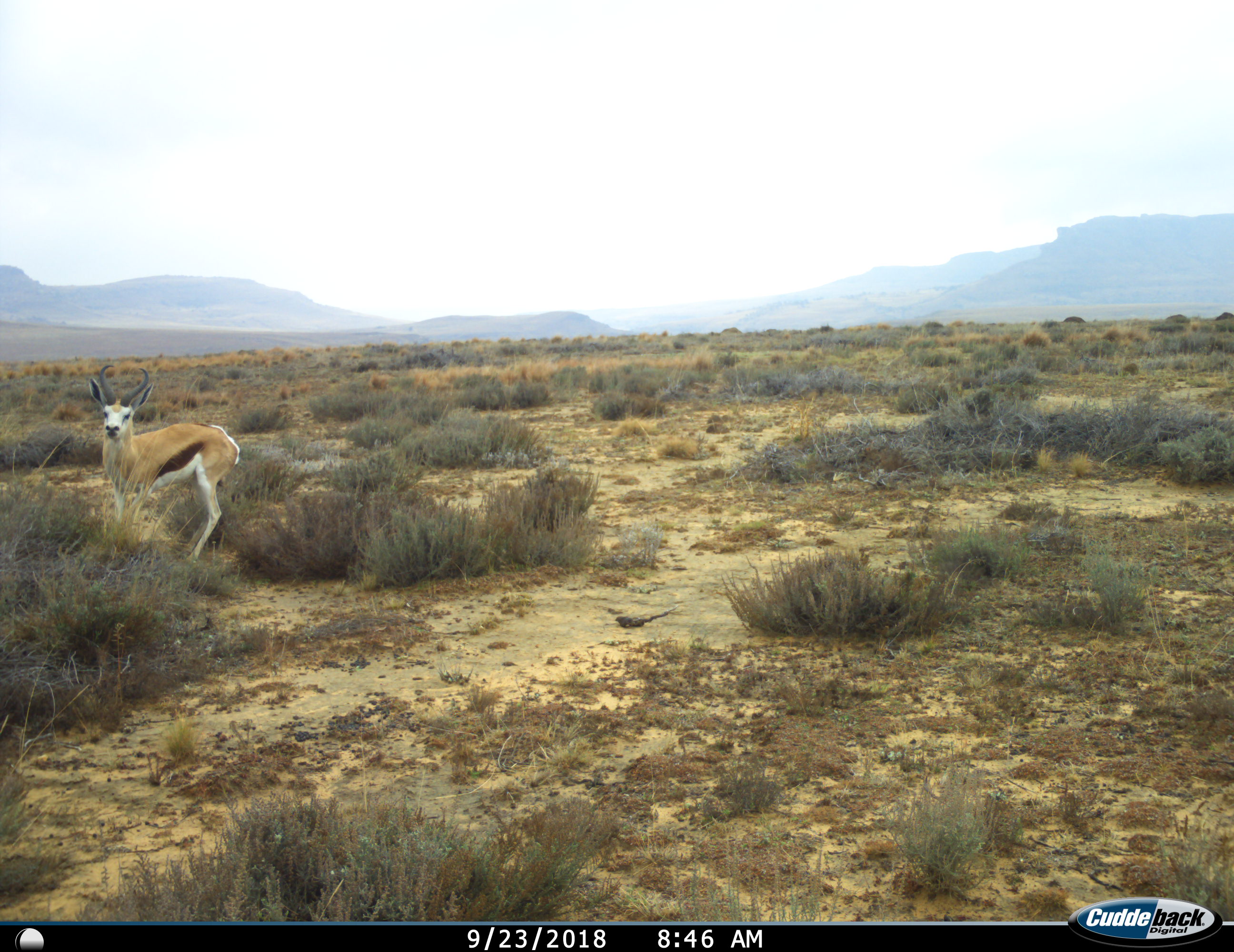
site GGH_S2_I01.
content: unidentified animal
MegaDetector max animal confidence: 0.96